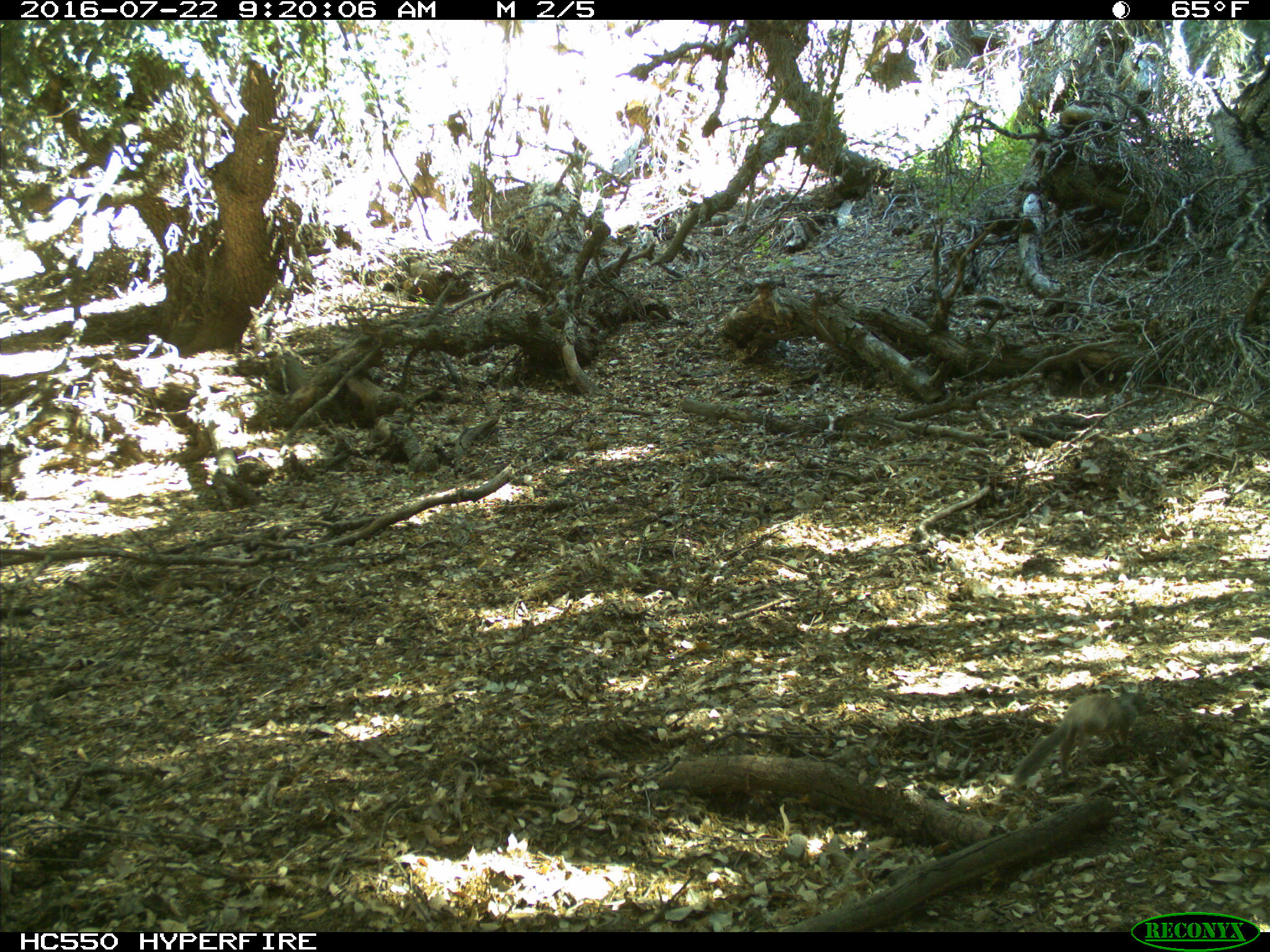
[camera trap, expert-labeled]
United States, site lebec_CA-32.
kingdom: Animalia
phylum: Chordata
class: Mammalia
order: Rodentia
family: Sciuridae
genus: Otospermophilus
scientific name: Otospermophilus beecheyi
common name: california ground squirrel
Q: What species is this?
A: Otospermophilus beecheyi (california ground squirrel).